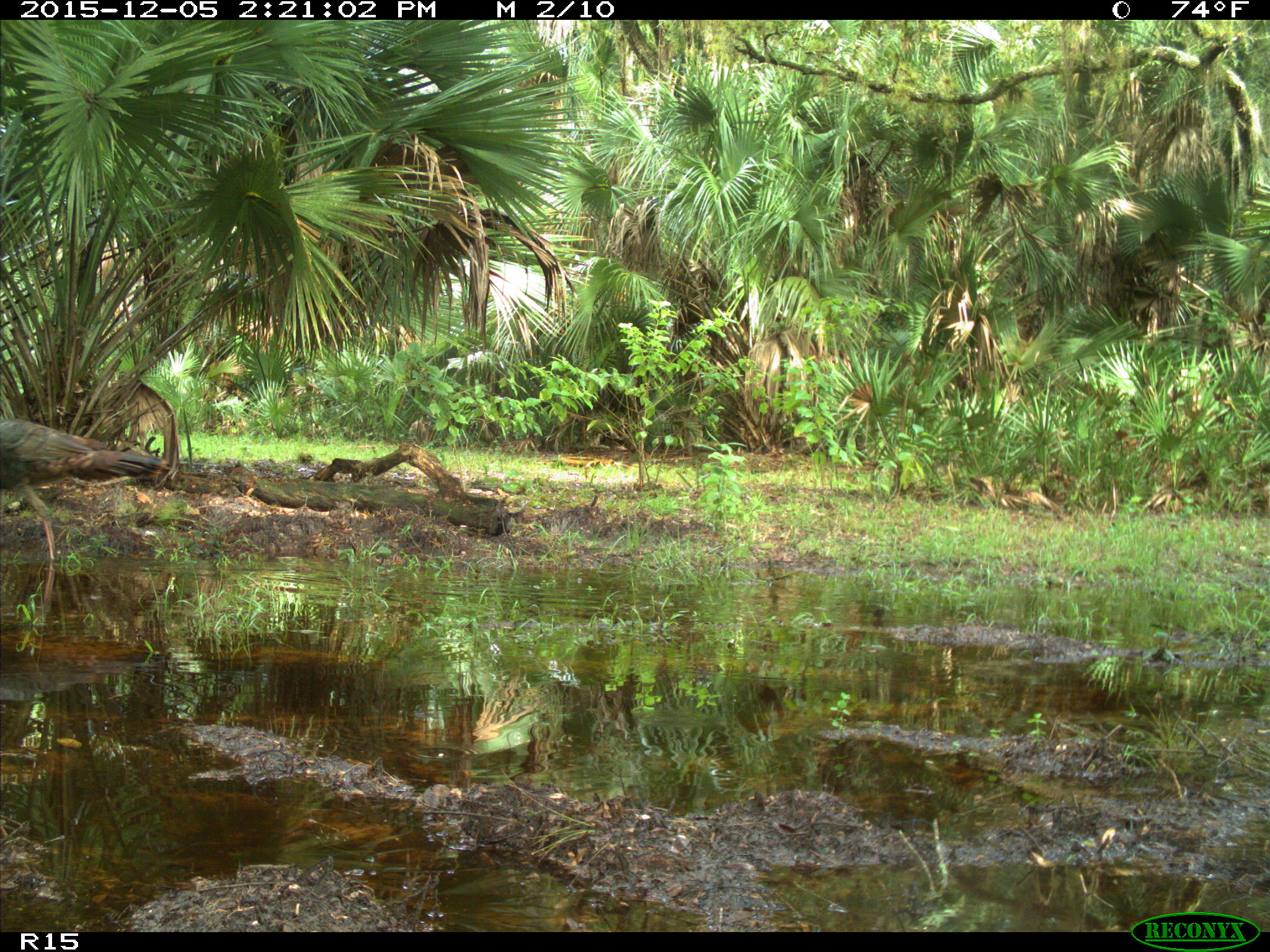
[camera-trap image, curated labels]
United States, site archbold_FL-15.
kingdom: Animalia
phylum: Chordata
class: Aves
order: Galliformes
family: Phasianidae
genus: Meleagris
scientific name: Meleagris gallopavo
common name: wild turkey